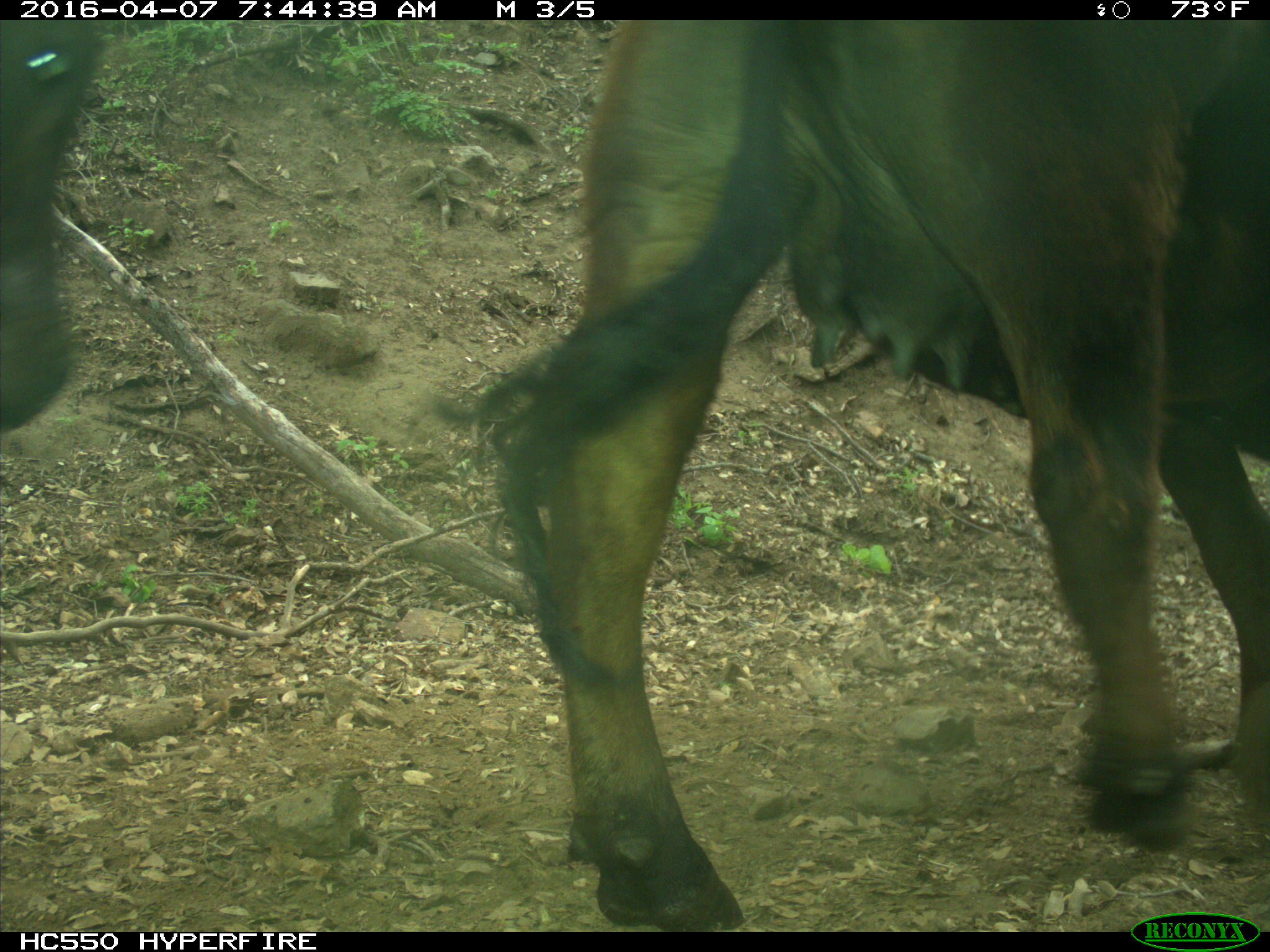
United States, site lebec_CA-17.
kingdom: Animalia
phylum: Chordata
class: Mammalia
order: Artiodactyla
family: Bovidae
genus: Bos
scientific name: Bos taurus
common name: domestic cow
Bos taurus (domestic cow).